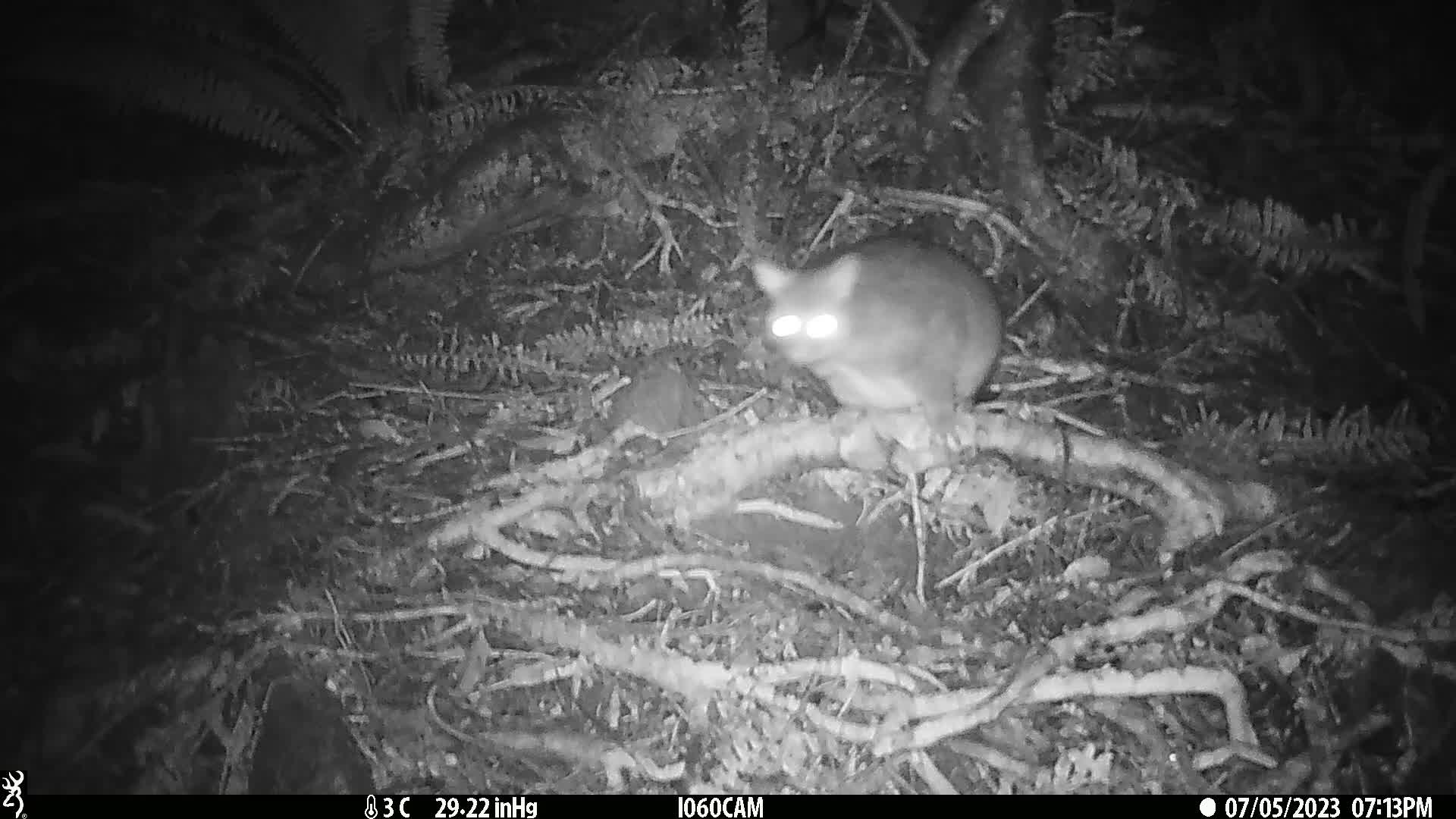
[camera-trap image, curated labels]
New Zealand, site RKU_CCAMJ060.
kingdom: Animalia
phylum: Chordata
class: Mammalia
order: Diprotodontia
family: Phalangeridae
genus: Trichosurus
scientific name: Trichosurus vulpecula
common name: common brushtail possum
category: possum